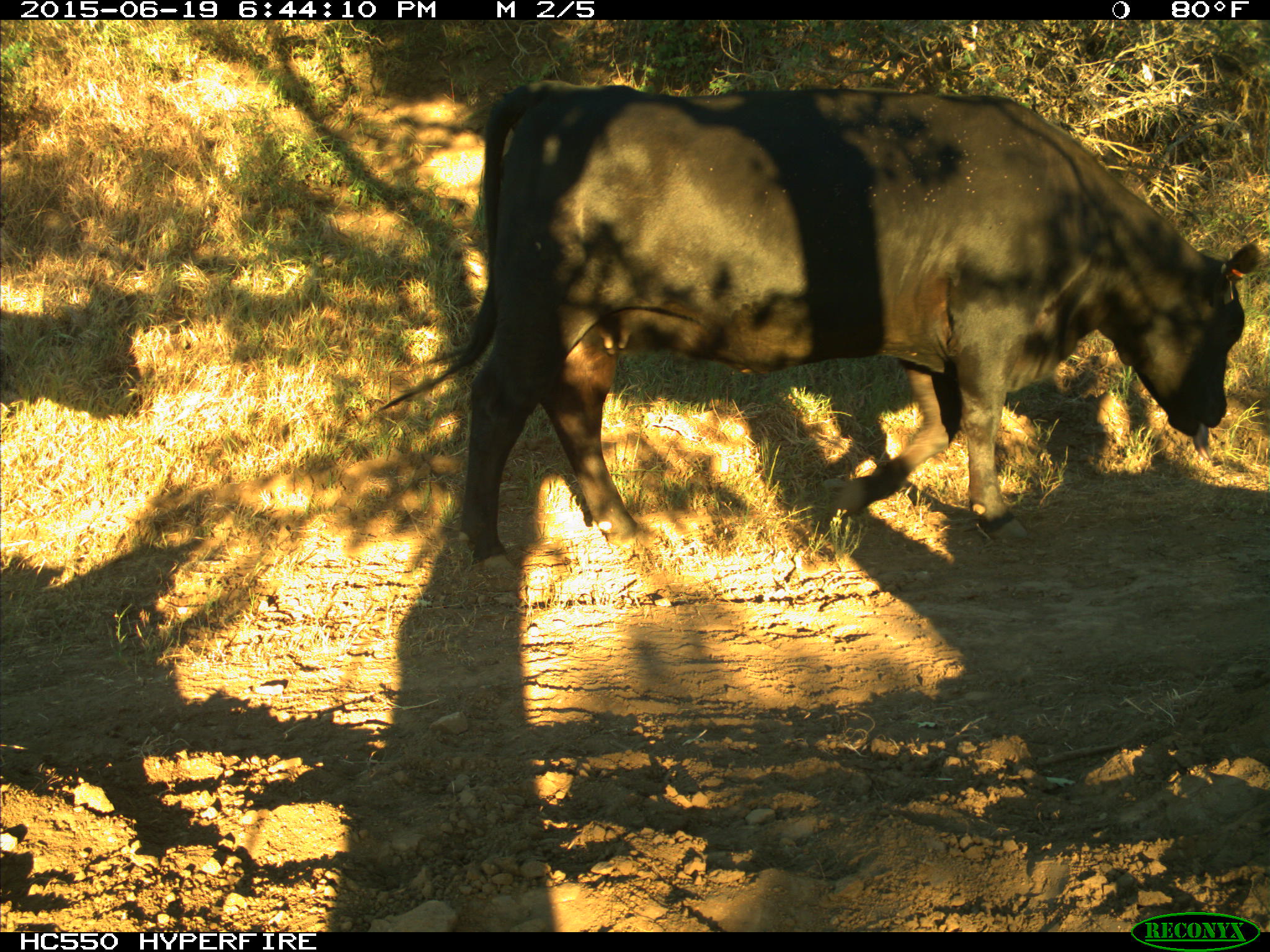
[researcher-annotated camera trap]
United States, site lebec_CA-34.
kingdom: Animalia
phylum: Chordata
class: Mammalia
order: Artiodactyla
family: Bovidae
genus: Bos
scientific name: Bos taurus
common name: domestic cow